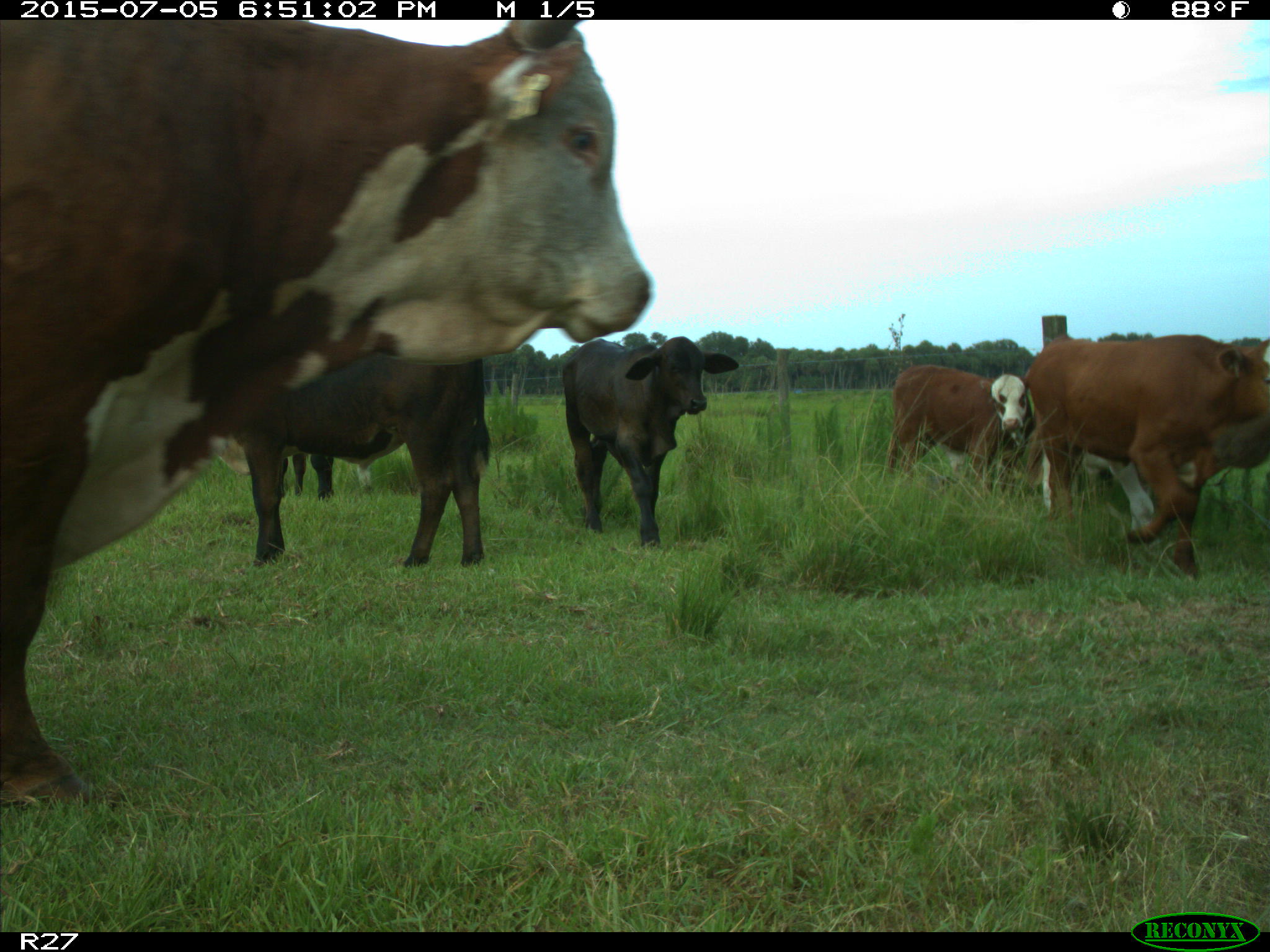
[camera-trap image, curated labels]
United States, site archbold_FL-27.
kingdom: Animalia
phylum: Chordata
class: Mammalia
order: Artiodactyla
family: Bovidae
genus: Bos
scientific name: Bos taurus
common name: domestic cow